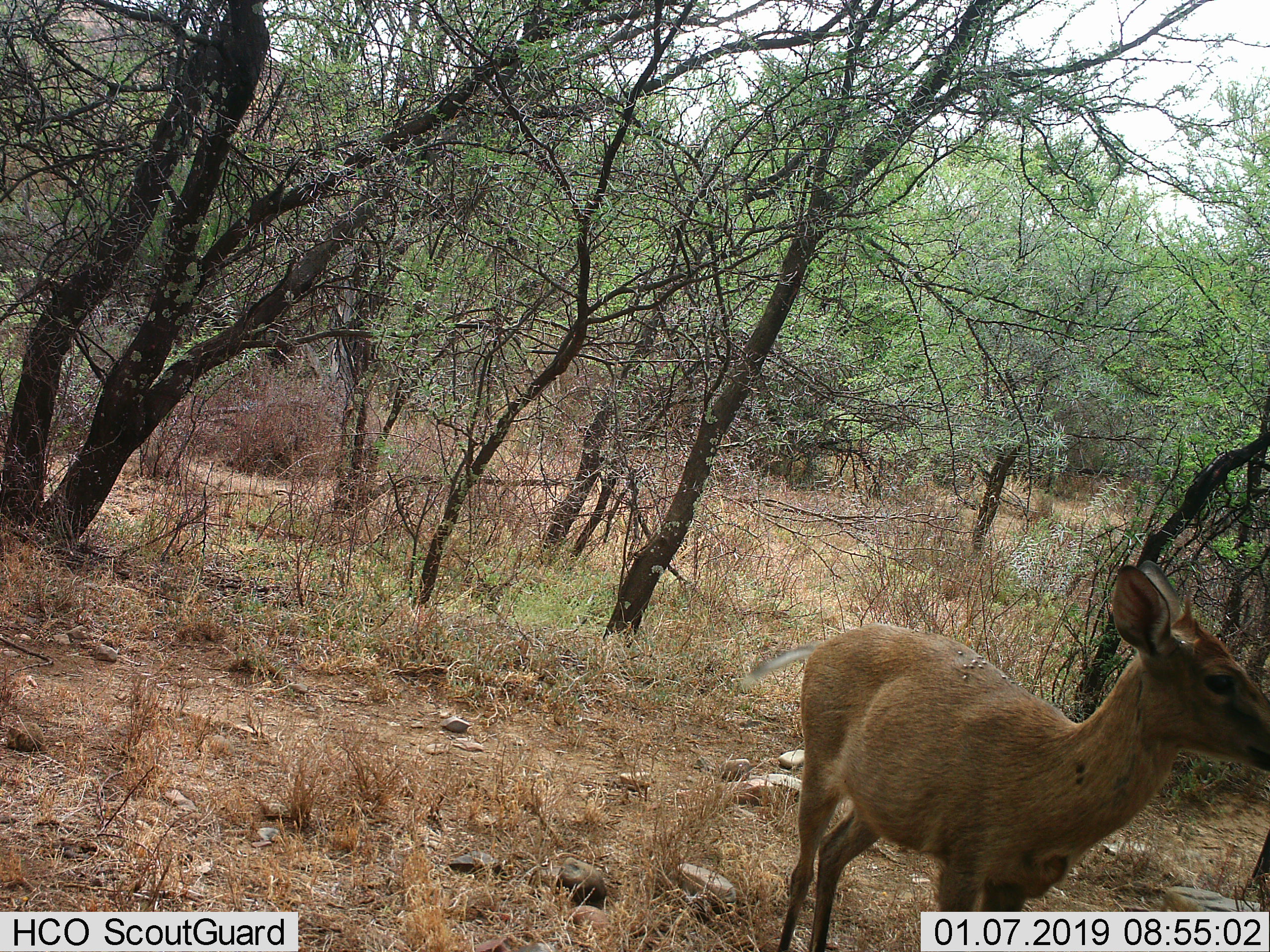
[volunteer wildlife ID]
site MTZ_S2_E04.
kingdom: Animalia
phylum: Chordata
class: Mammalia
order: Artiodactyla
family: Bovidae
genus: Sylvicapra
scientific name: Sylvicapra grimmia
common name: common duiker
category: duikercommongrey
Duikercommongrey (common duiker) (Sylvicapra grimmia), count 1. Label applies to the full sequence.